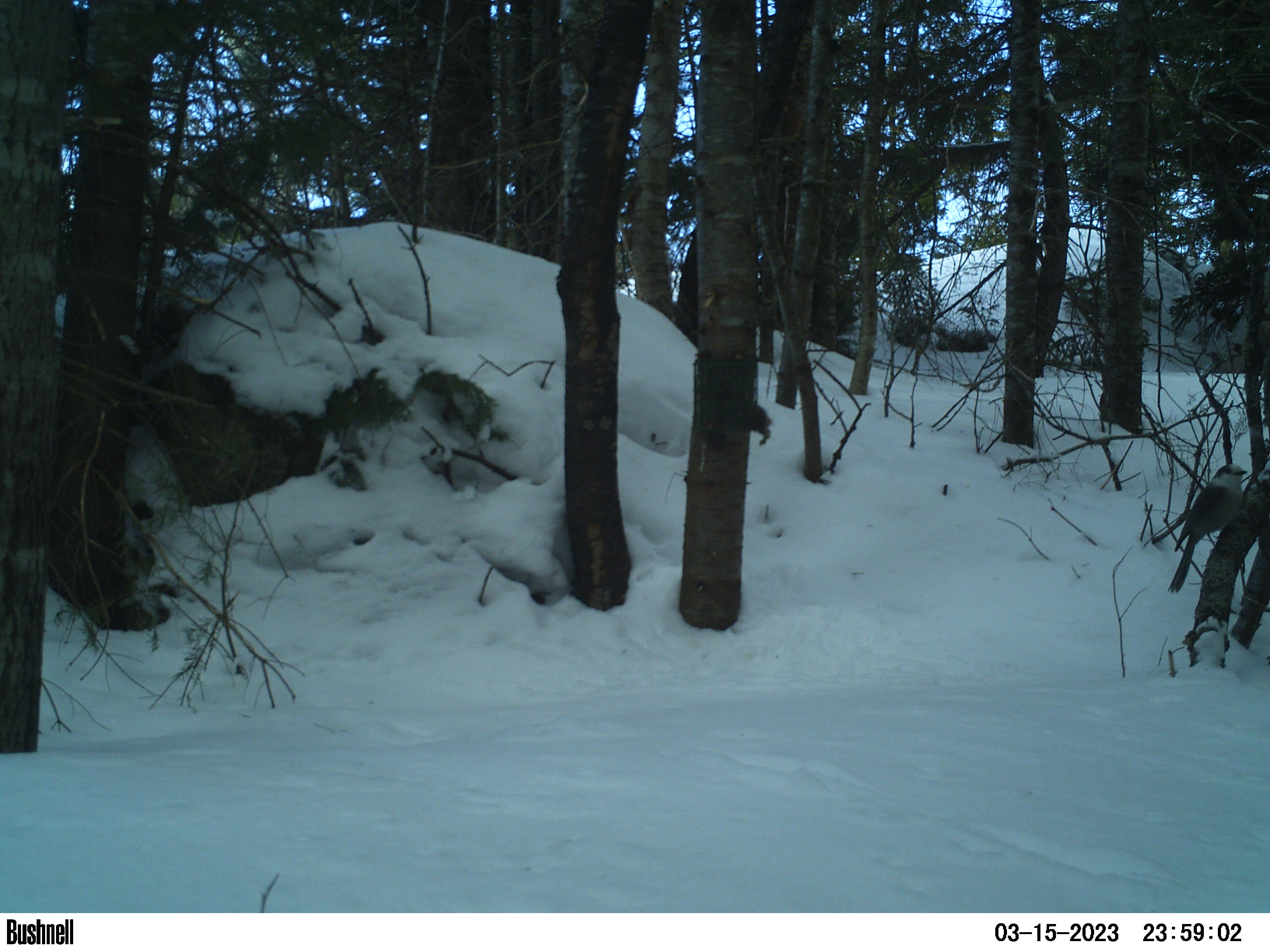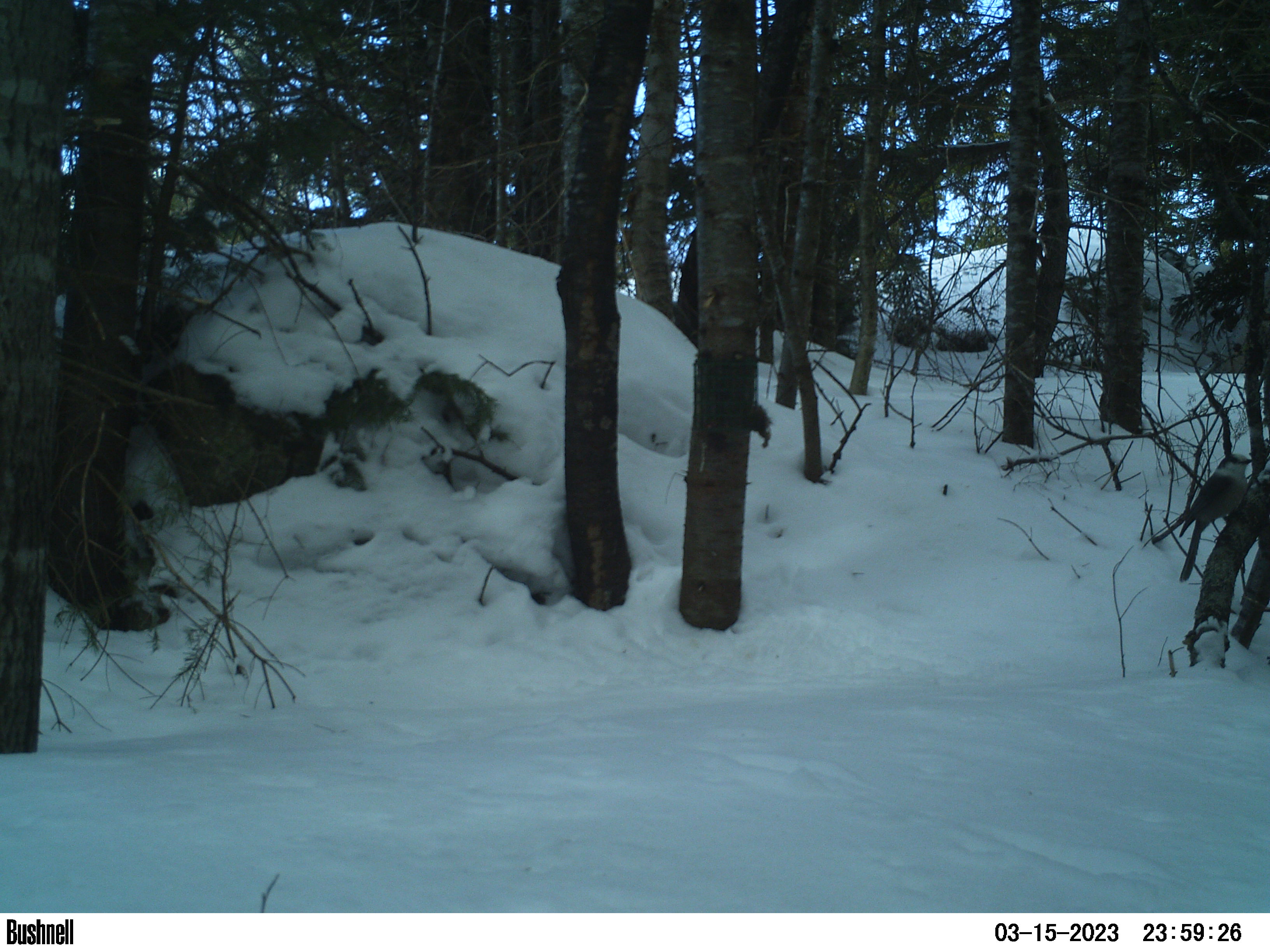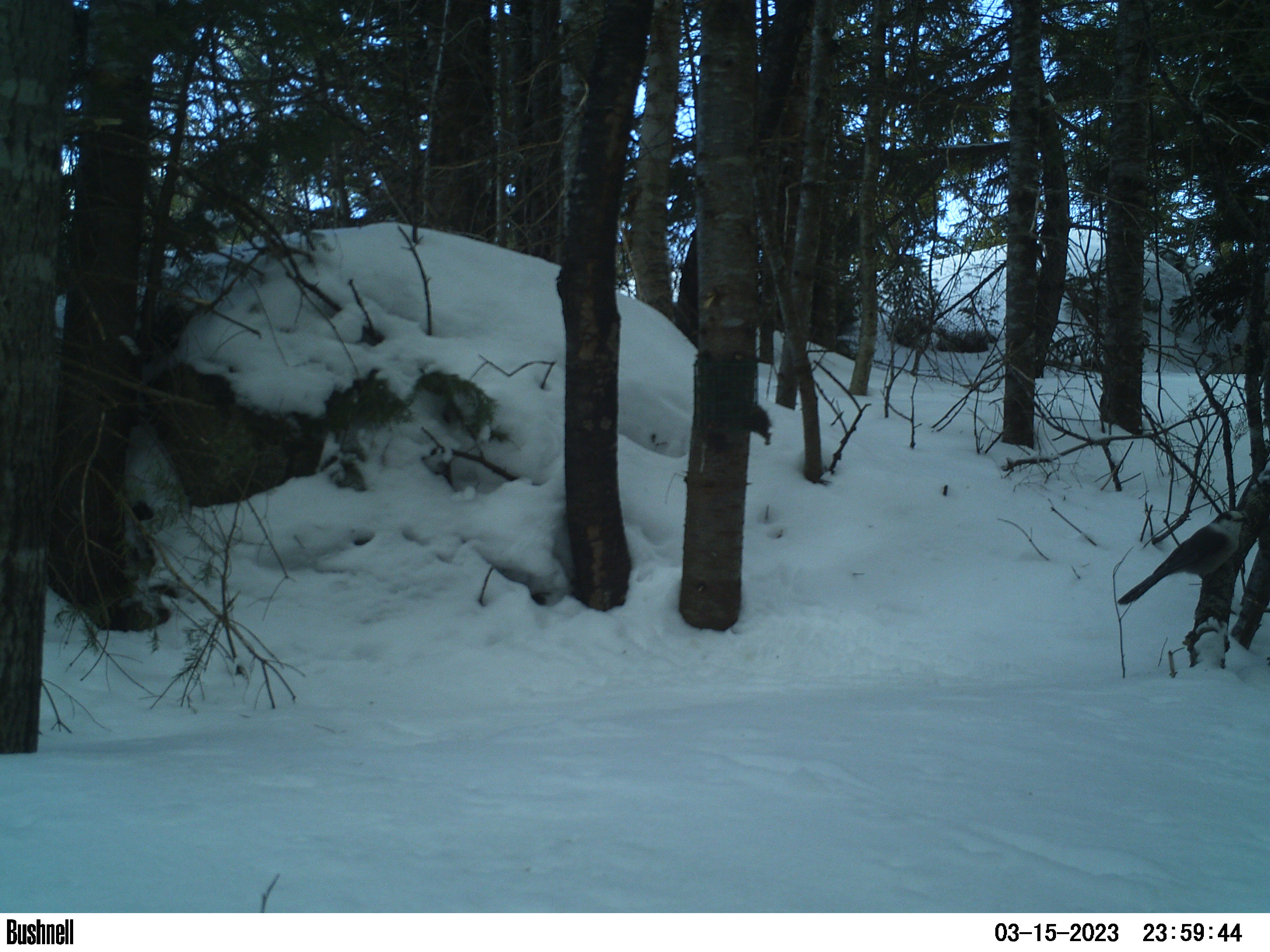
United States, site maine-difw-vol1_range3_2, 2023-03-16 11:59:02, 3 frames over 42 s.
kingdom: Animalia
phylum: Chordata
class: Aves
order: Passeriformes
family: Corvidae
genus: Perisoreus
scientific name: Perisoreus canadensis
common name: canada jay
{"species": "canada jay (Perisoreus canadensis)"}